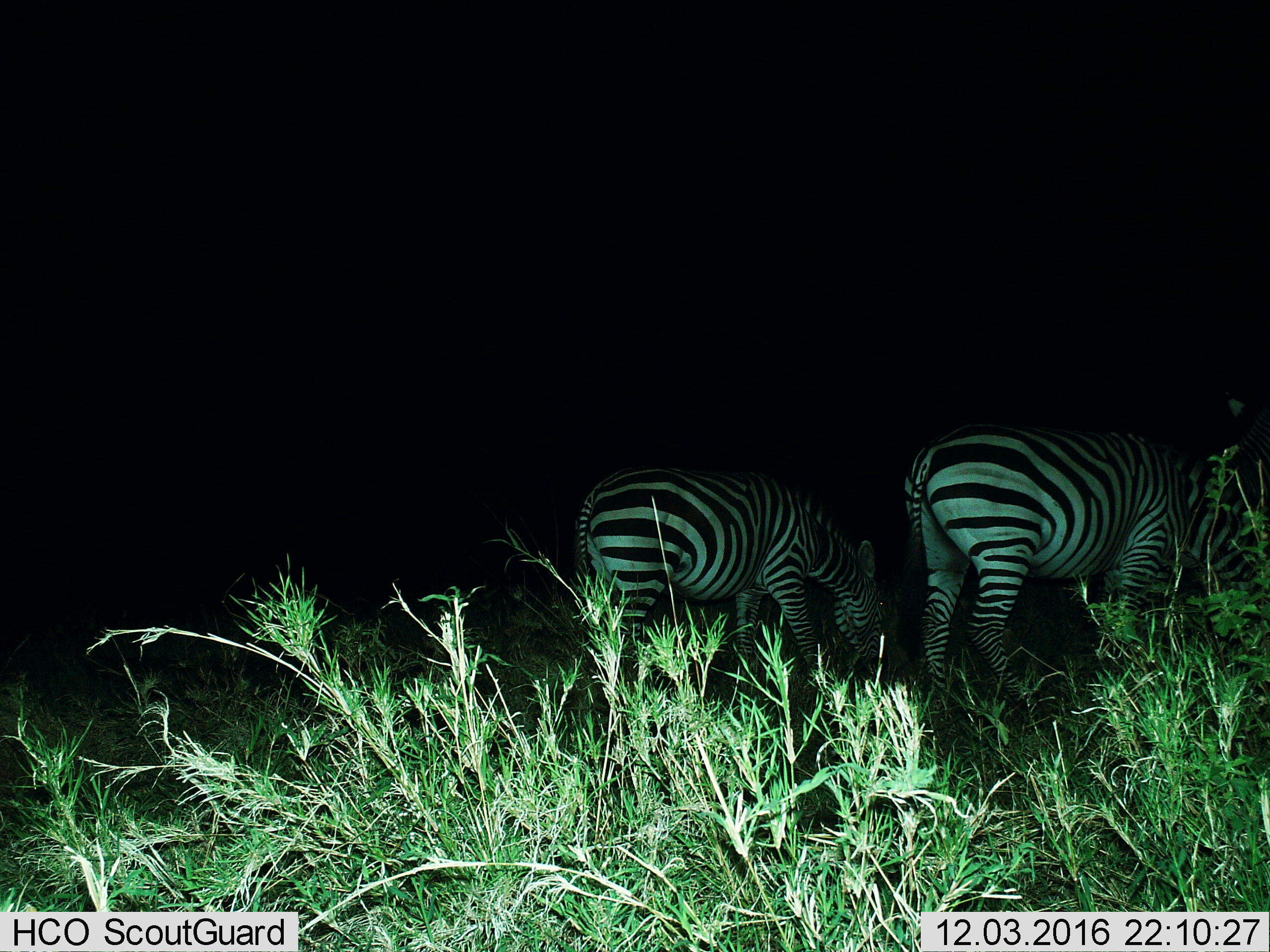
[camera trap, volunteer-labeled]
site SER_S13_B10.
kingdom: Animalia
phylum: Chordata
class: Mammalia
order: Perissodactyla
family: Equidae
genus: Equus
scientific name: Equus quagga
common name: plains zebra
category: zebraplains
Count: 2.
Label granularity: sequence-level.